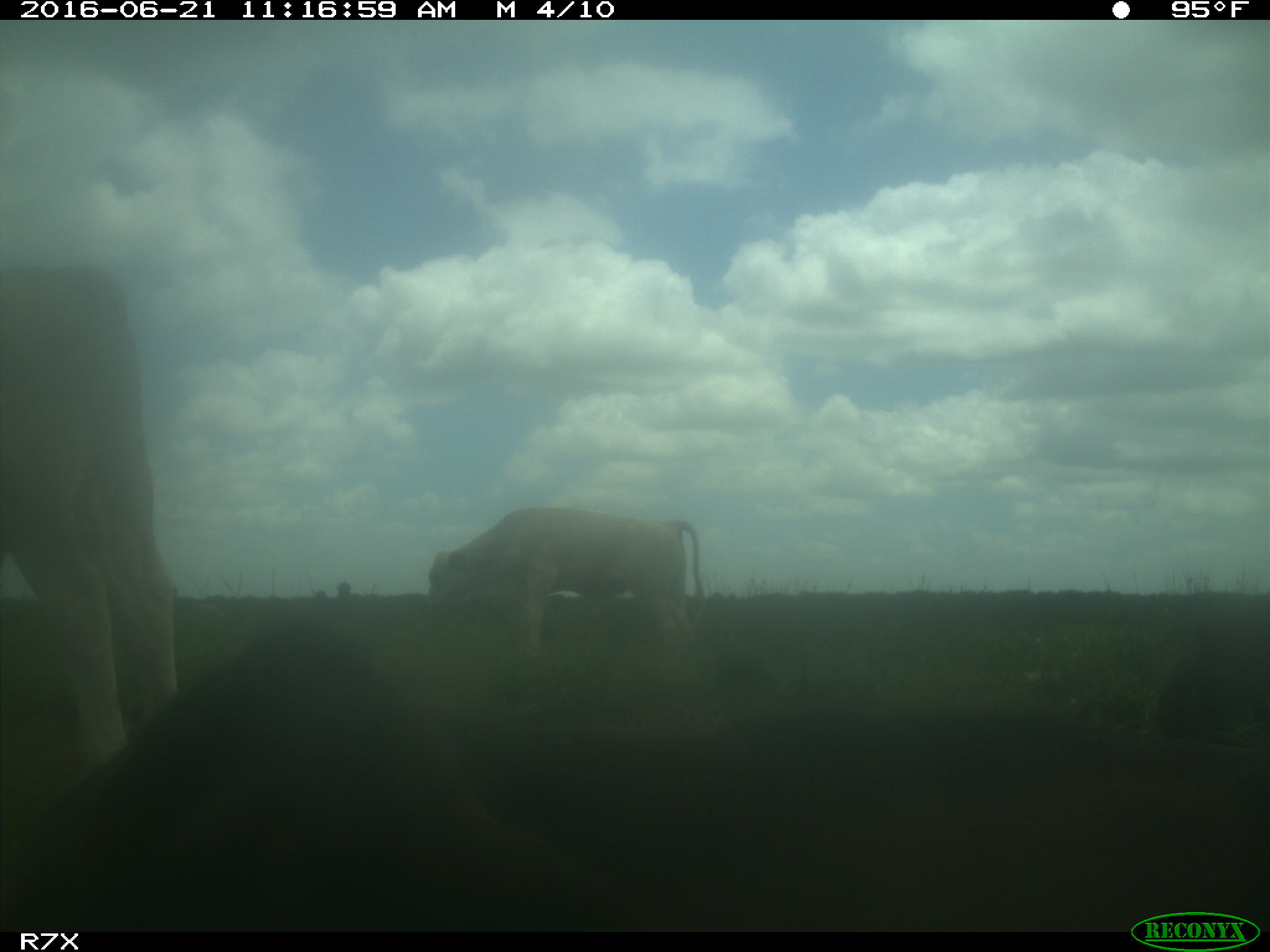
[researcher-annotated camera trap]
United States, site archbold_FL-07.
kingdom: Animalia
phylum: Chordata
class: Mammalia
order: Artiodactyla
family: Bovidae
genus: Bos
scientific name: Bos taurus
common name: domestic cow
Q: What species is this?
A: Bos taurus (domestic cow).